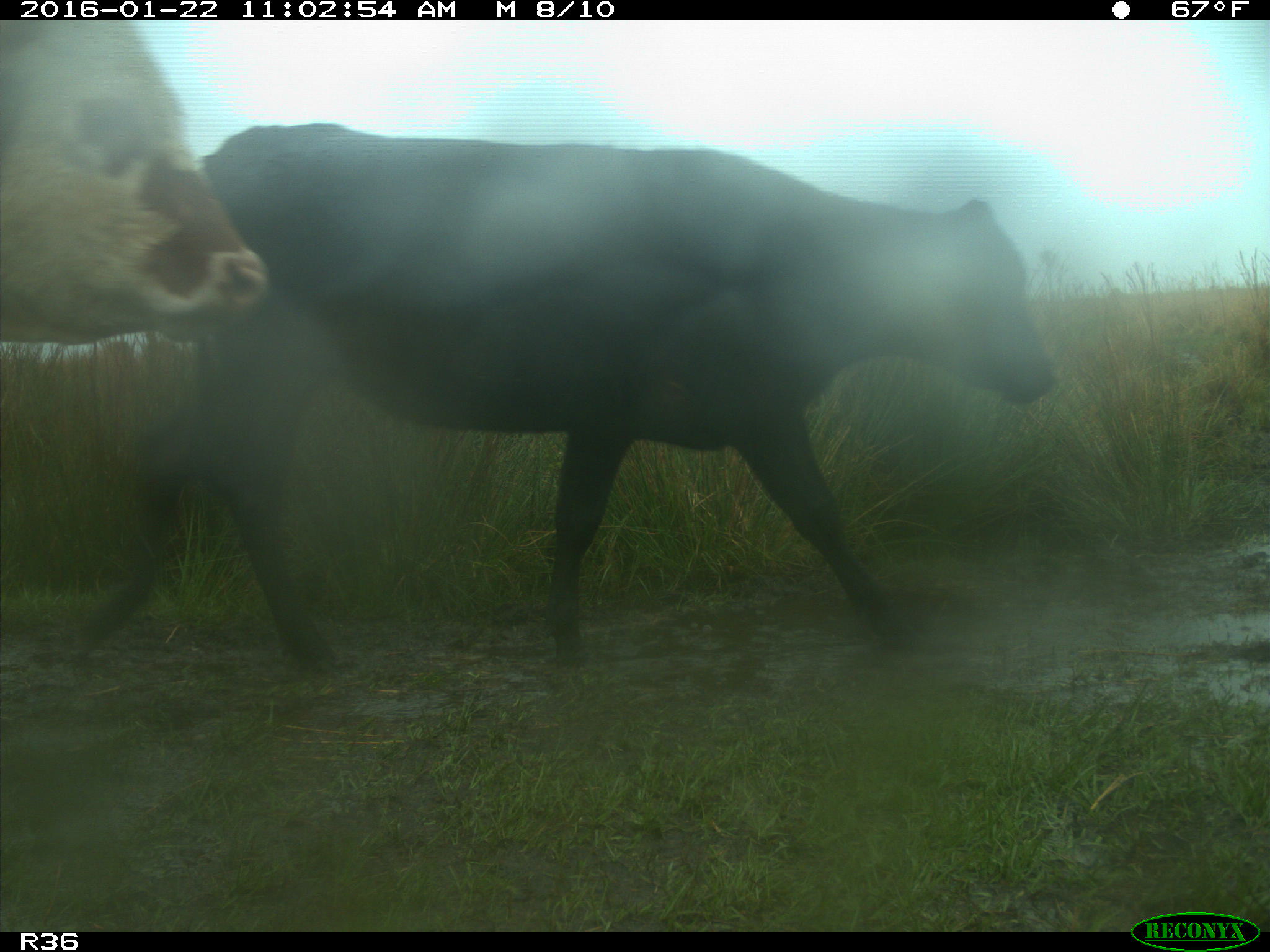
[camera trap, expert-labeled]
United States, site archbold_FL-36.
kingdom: Animalia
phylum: Chordata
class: Mammalia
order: Artiodactyla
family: Bovidae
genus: Bos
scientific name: Bos taurus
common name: domestic cow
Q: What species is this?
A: Bos taurus (domestic cow).